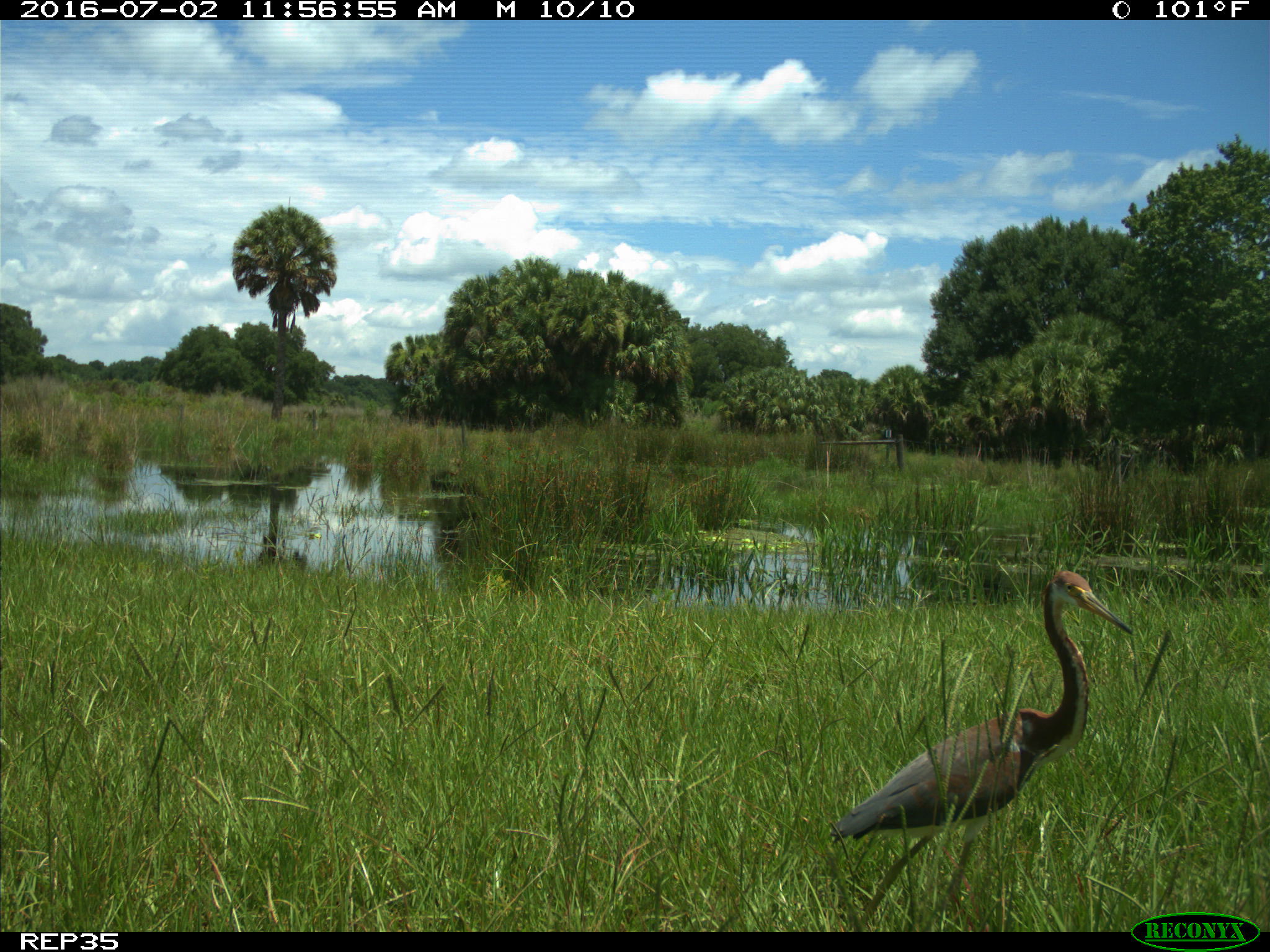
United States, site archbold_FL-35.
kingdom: Animalia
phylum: Chordata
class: Aves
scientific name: Aves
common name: birds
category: unidentified bird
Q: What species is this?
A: Unidentified bird (birds) (Aves).